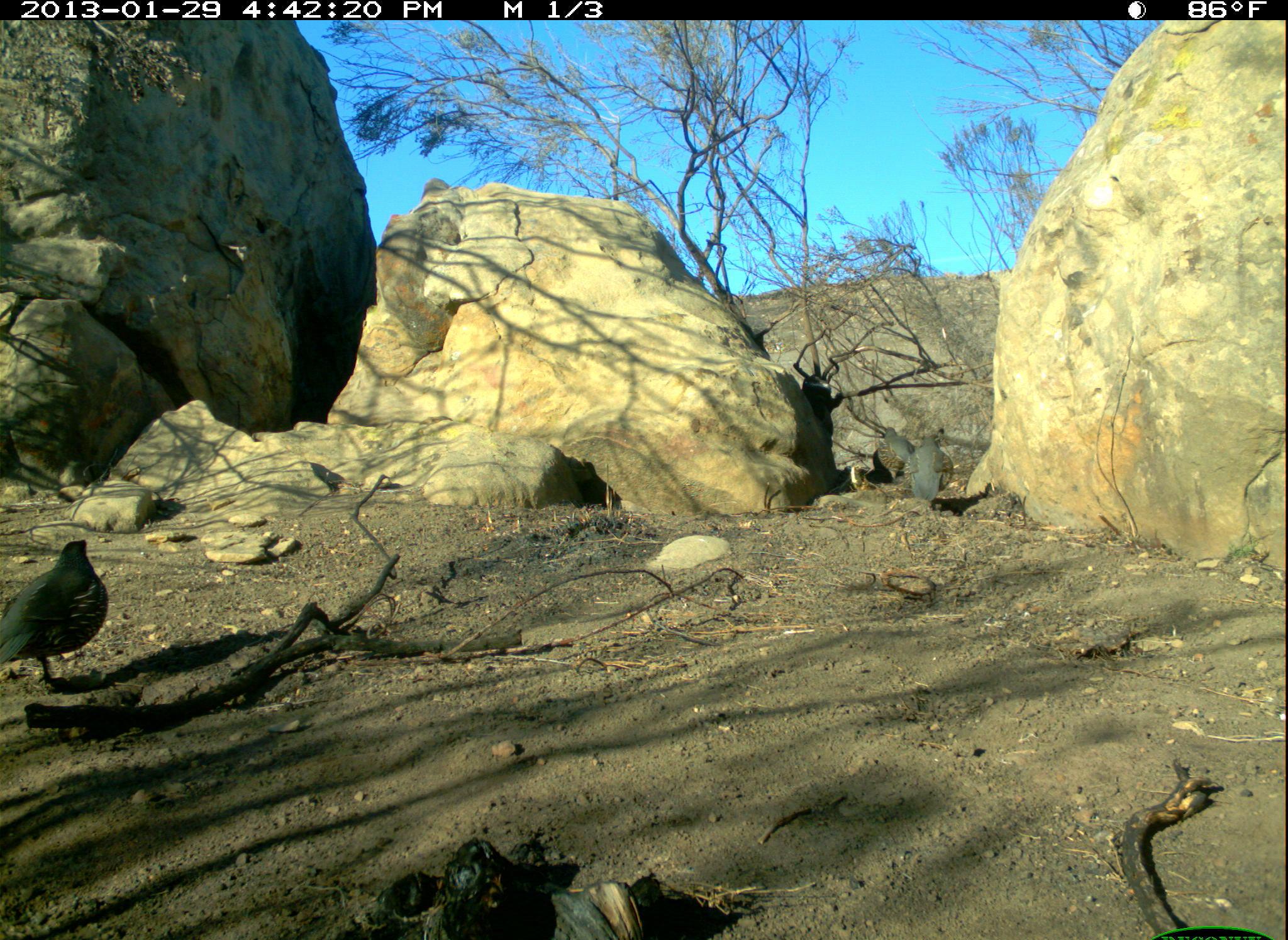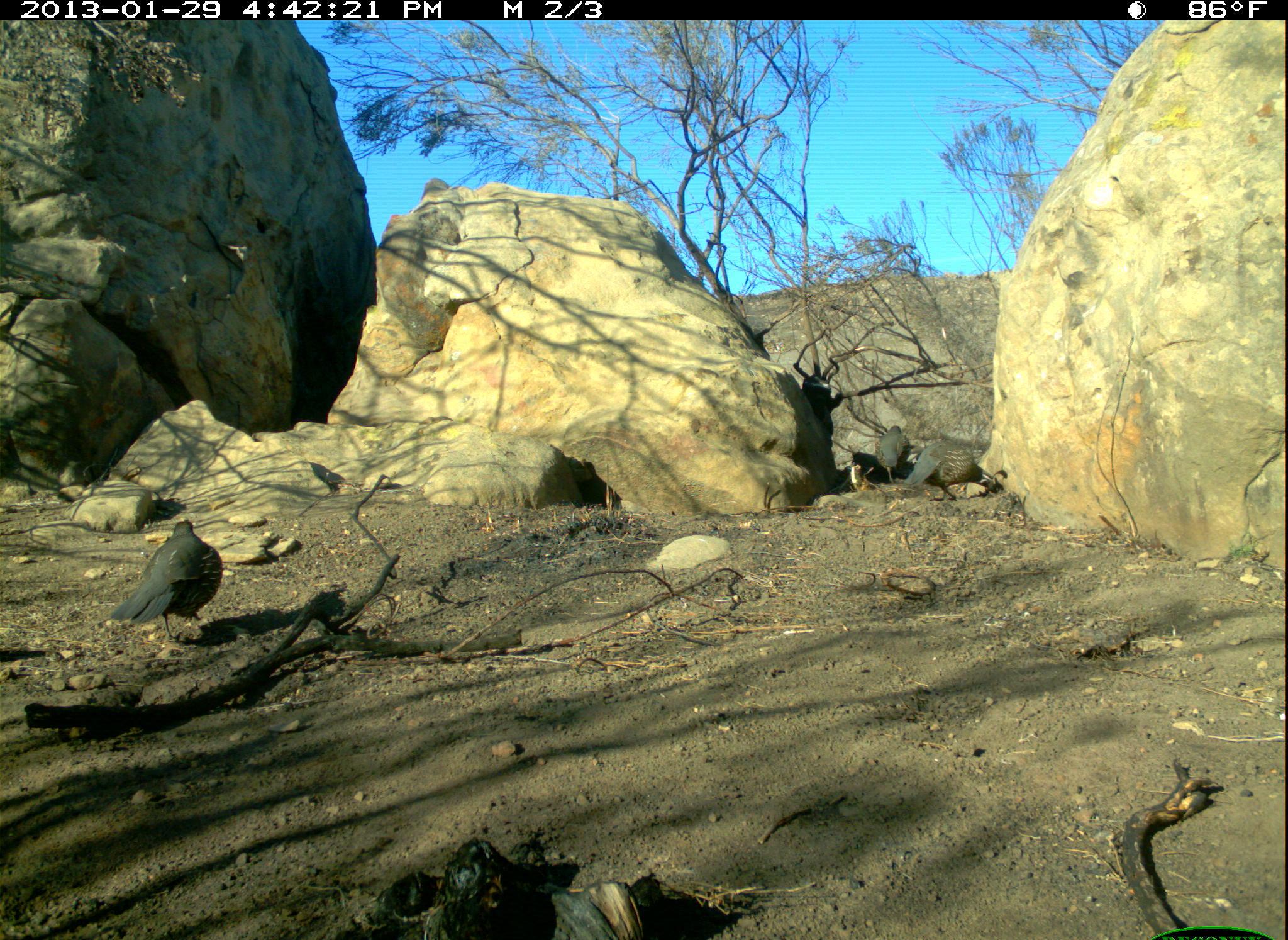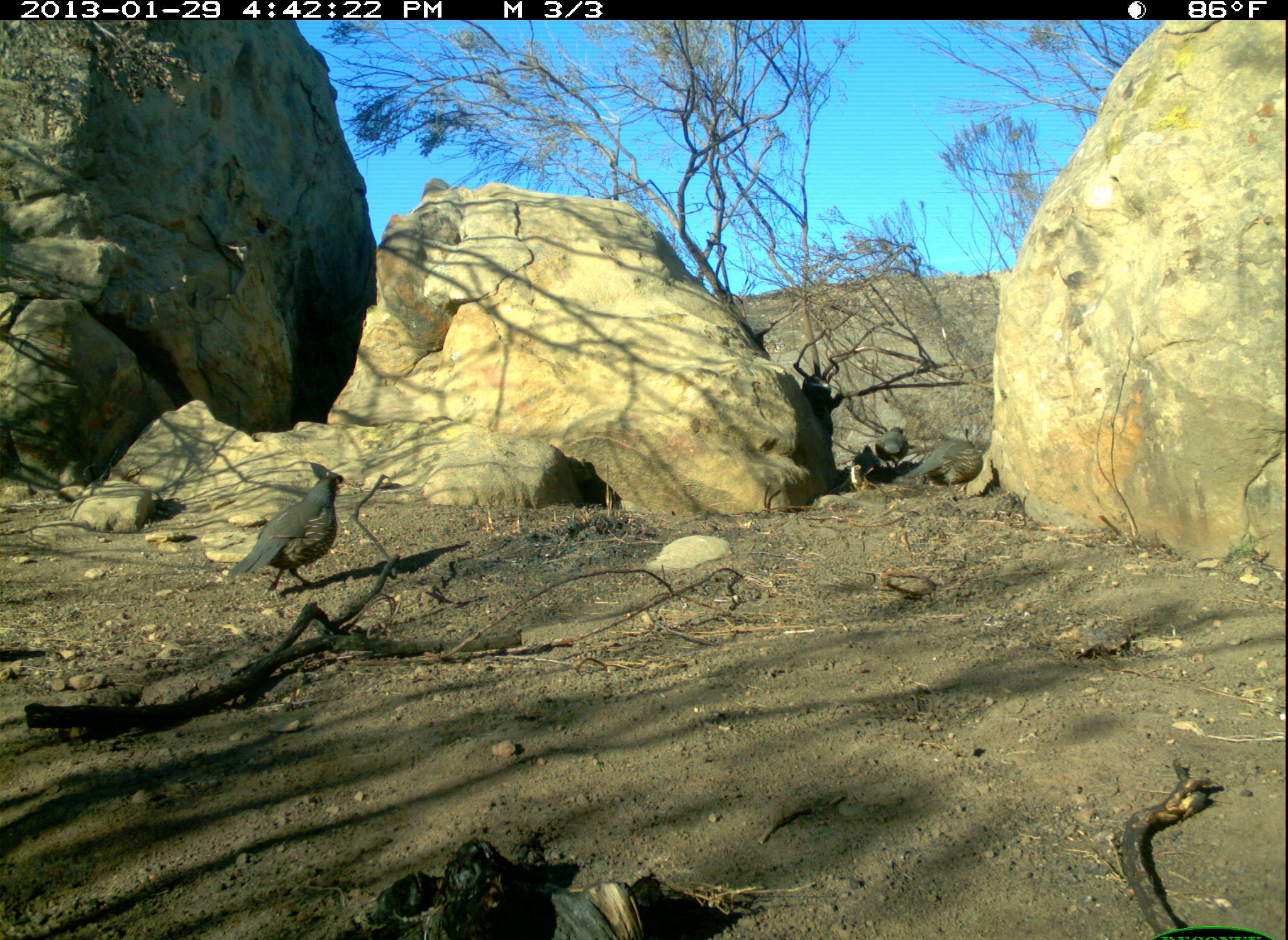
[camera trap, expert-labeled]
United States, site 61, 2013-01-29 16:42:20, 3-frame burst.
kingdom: Animalia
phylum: Chordata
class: Aves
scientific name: Aves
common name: bird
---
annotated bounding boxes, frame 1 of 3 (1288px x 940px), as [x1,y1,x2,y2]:
bird: [0,532,126,680]; [901,430,955,517]; [871,424,918,485]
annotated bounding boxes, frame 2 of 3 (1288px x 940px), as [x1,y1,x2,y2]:
bird: [111,511,240,646]; [900,437,1010,504]; [874,422,914,488]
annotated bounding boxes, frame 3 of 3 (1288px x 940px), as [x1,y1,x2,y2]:
bird: [849,444,883,485]